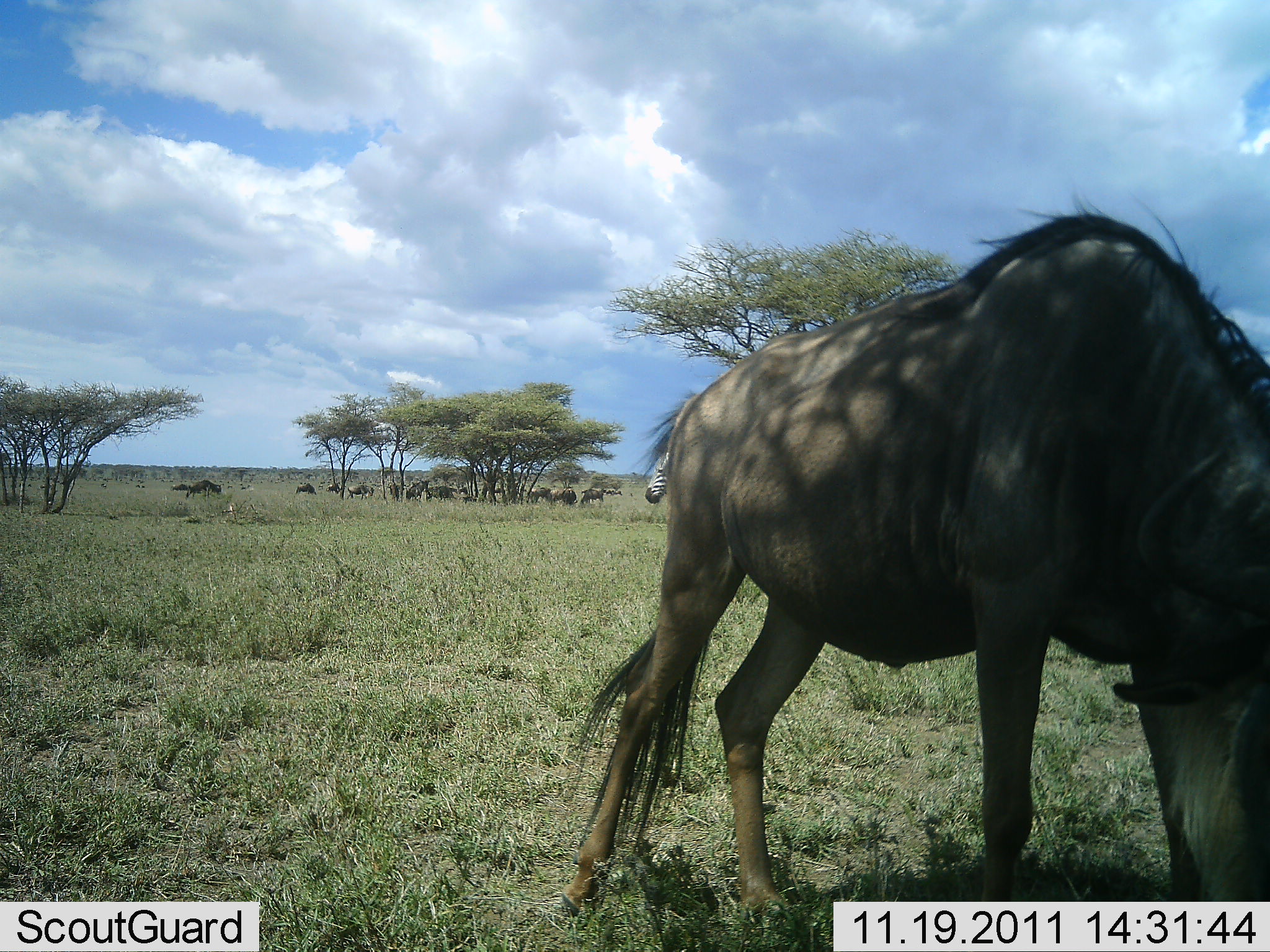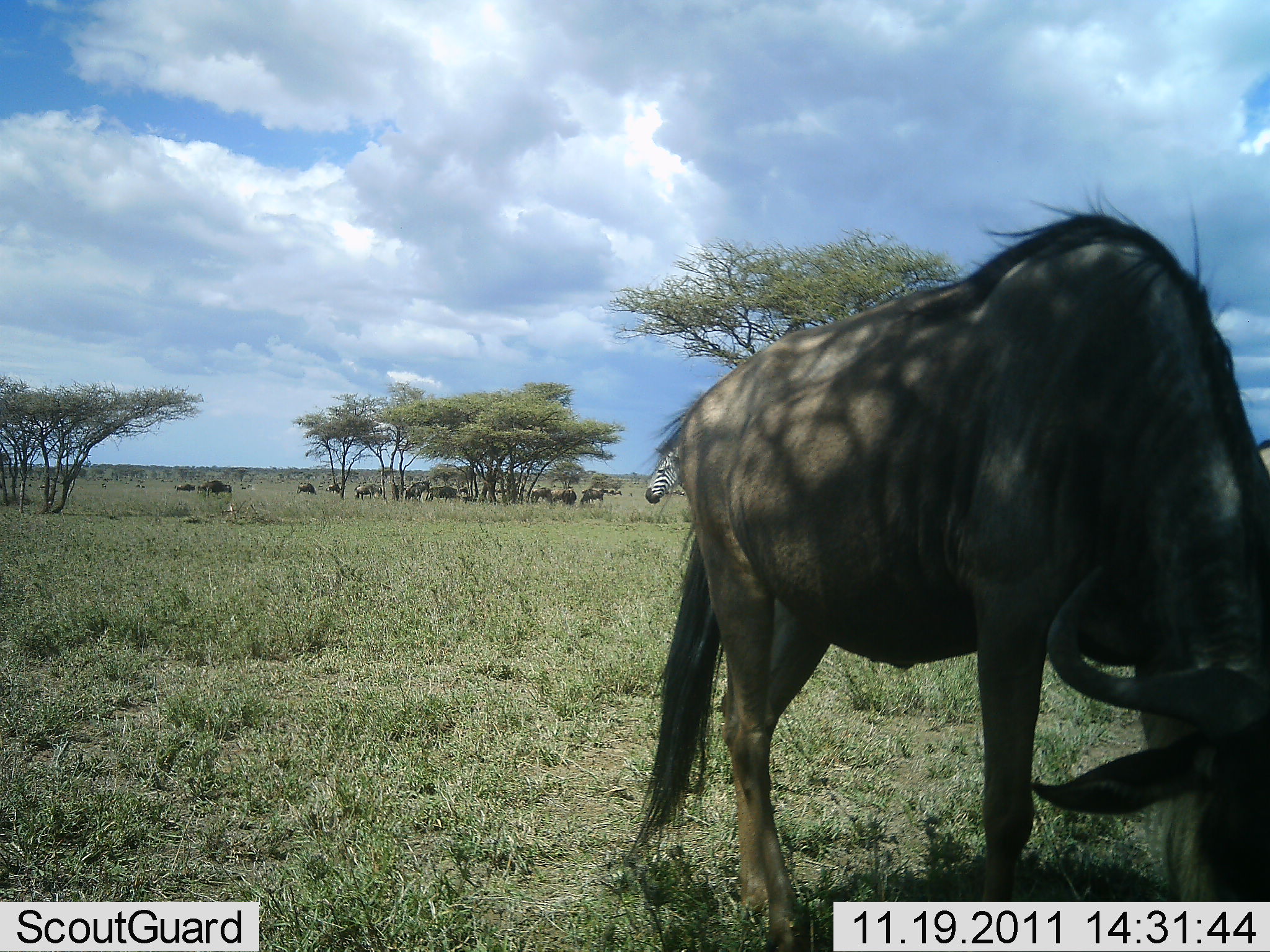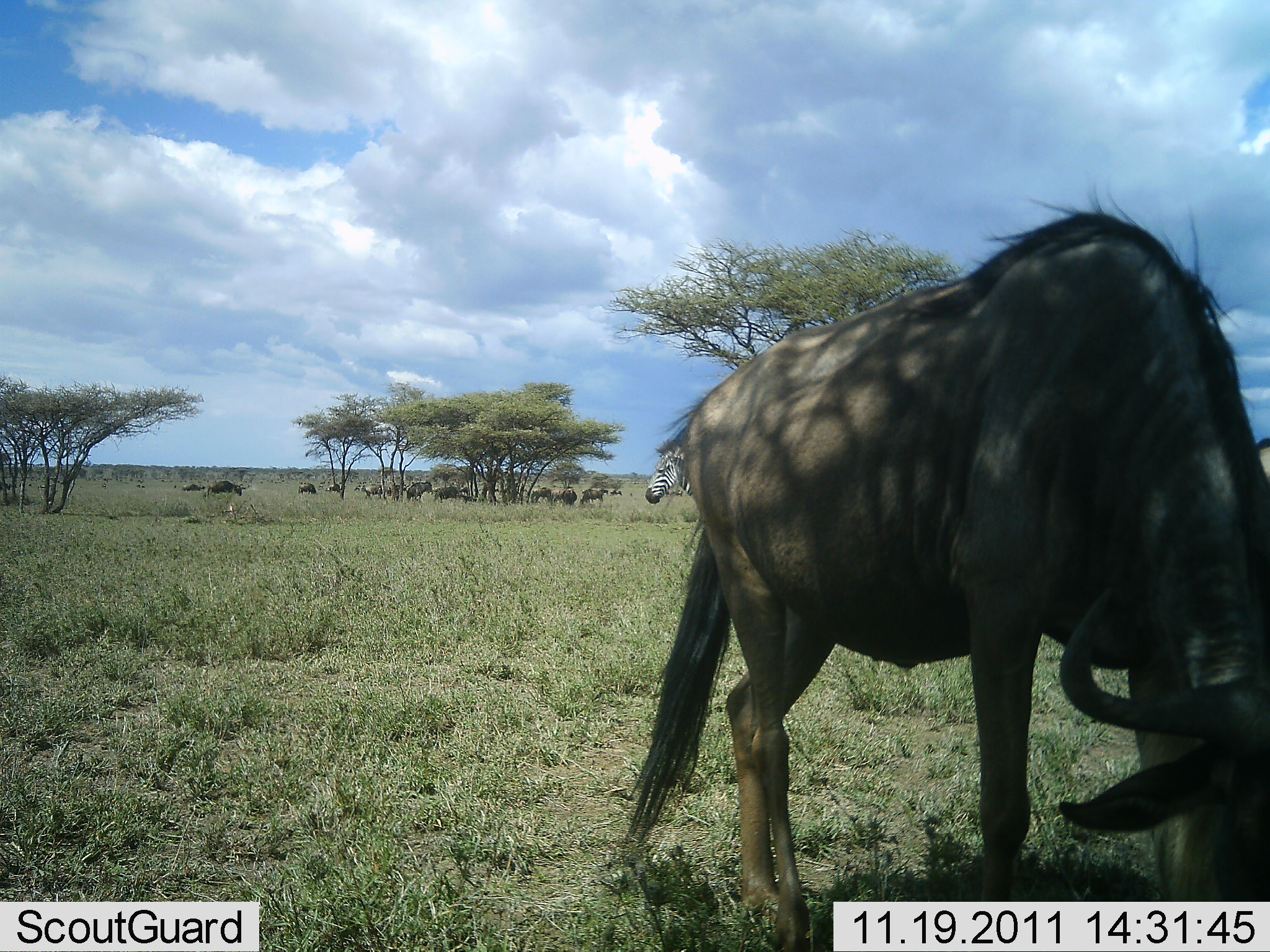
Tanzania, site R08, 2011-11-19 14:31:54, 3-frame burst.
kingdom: Animalia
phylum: Chordata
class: Mammalia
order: Artiodactyla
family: Bovidae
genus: Connochaetes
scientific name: Connochaetes taurinus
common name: blue wildebeest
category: wildebeest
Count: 11-50.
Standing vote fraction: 42%.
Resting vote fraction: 5%.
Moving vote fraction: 26%.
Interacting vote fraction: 0%.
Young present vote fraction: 0%.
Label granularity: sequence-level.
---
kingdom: Animalia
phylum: Chordata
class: Mammalia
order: Perissodactyla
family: Equidae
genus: Equus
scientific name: Equus quagga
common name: plains zebra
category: zebra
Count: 1.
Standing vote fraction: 92%.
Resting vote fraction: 0%.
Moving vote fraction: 8%.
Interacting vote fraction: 0%.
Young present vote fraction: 0%.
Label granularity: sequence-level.